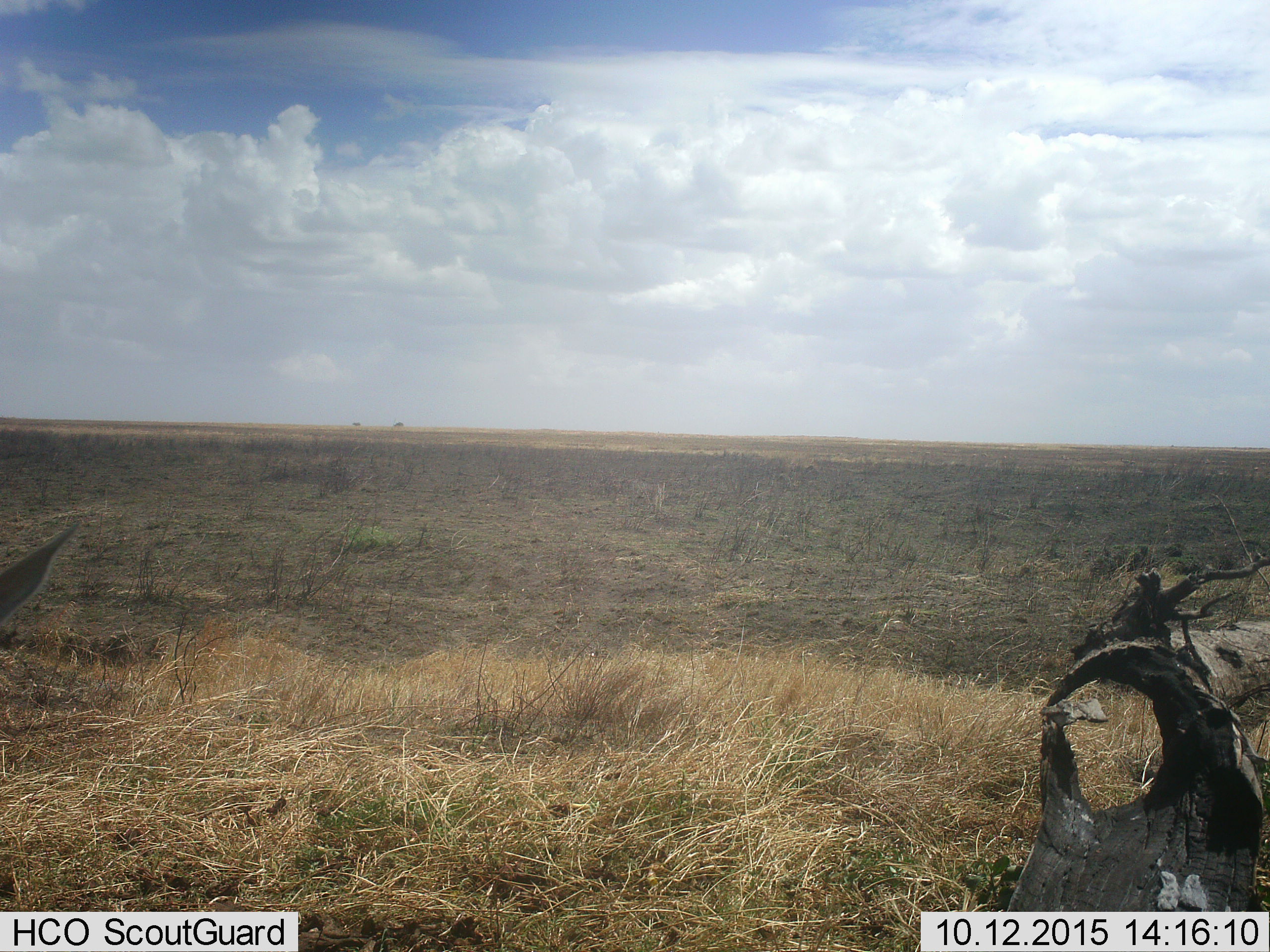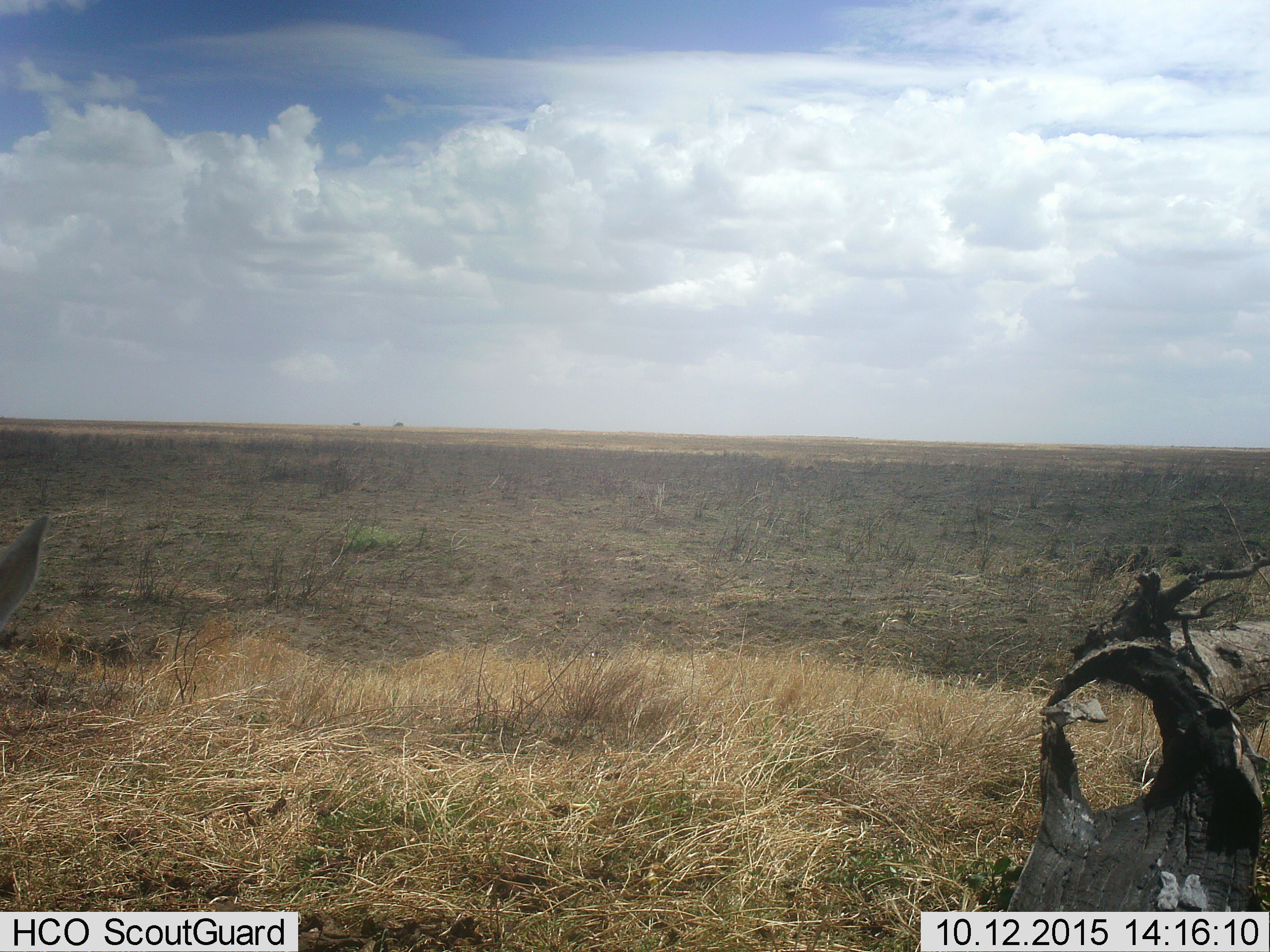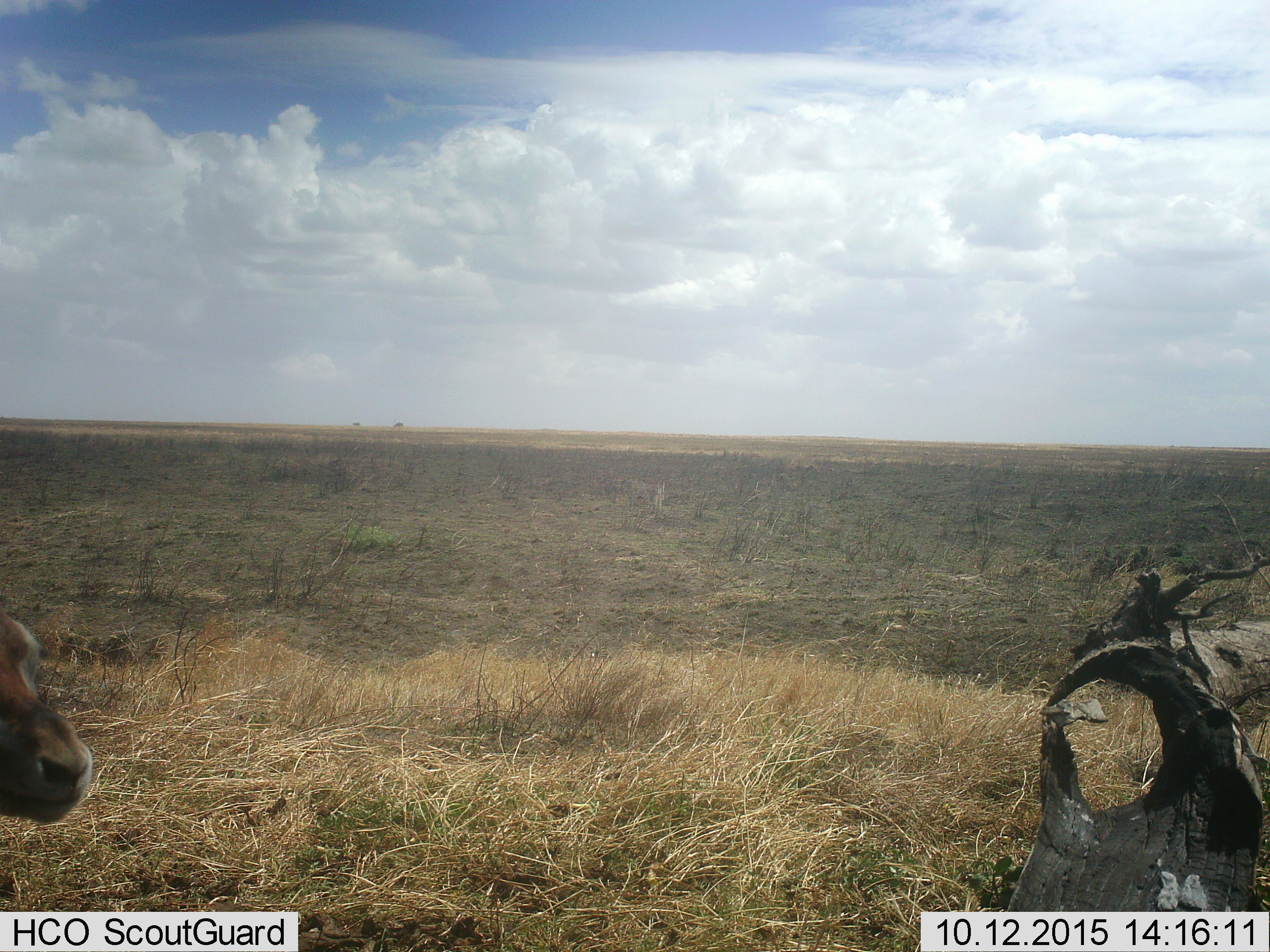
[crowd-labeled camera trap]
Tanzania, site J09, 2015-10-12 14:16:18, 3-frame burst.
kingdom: Animalia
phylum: Chordata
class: Mammalia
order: Artiodactyla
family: Bovidae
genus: Eudorcas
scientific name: Eudorcas thomsonii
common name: thomson's gazelle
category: gazellethomsons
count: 1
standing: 40%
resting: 0%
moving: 60%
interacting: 0%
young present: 0%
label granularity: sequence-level